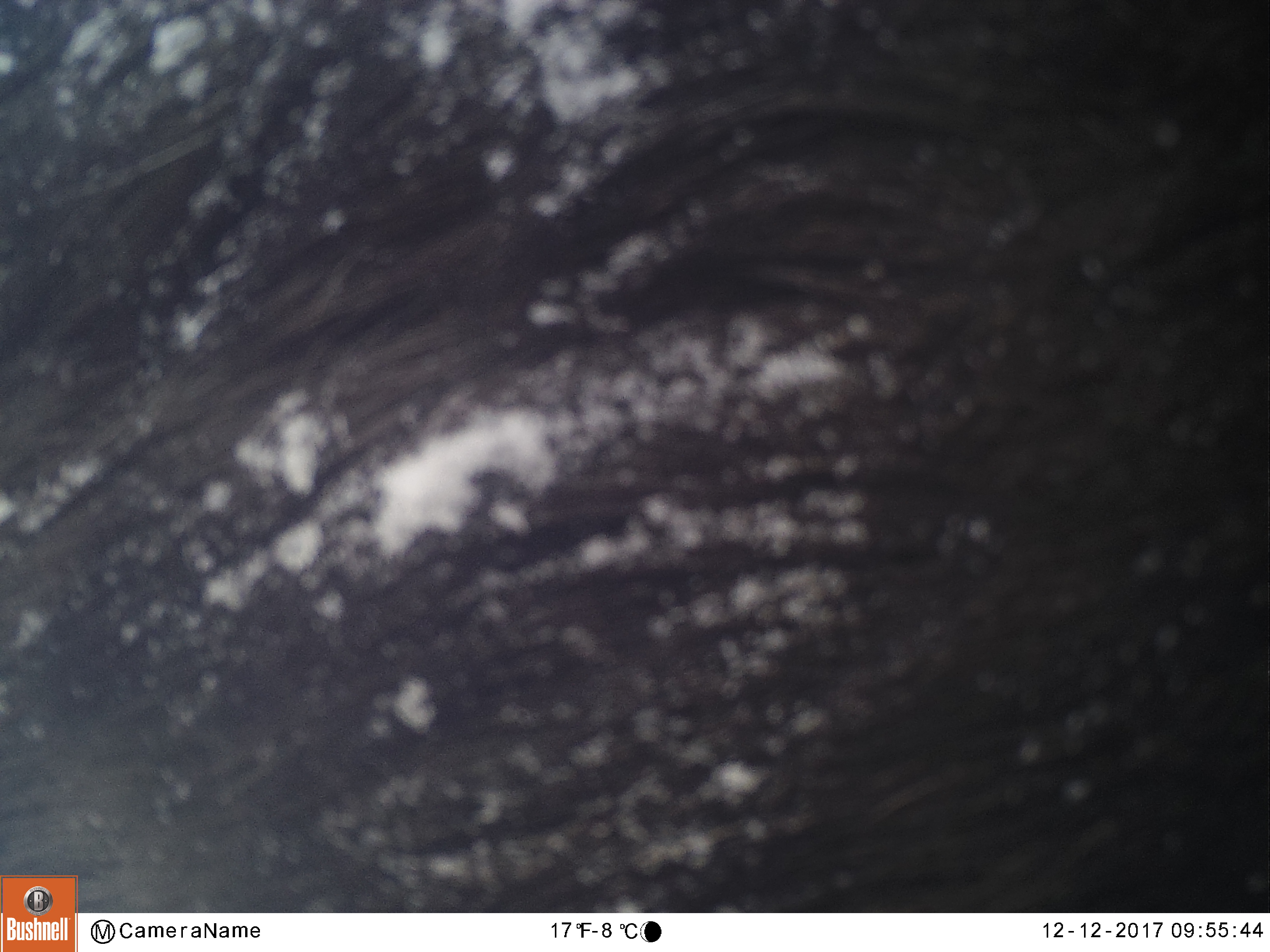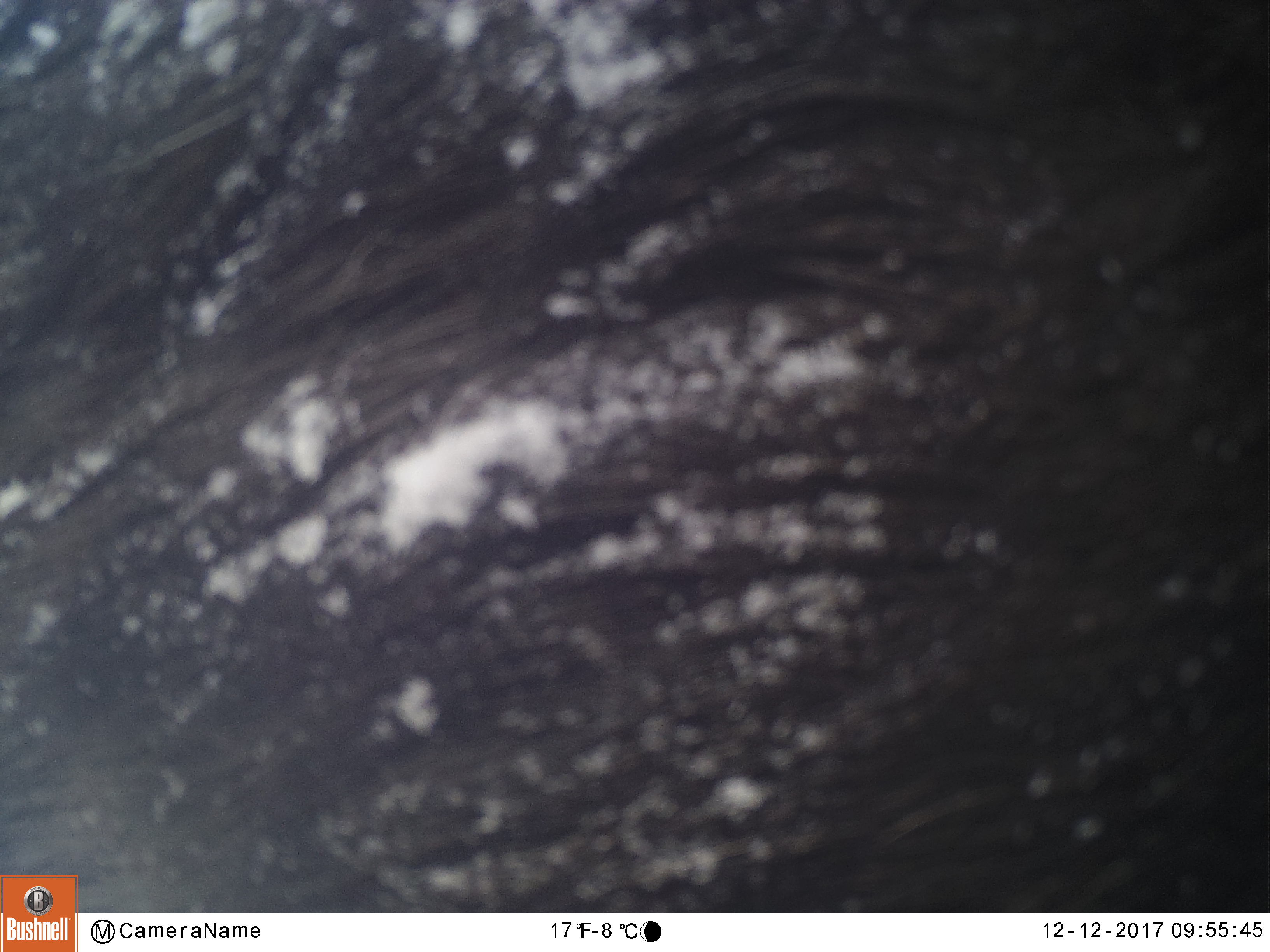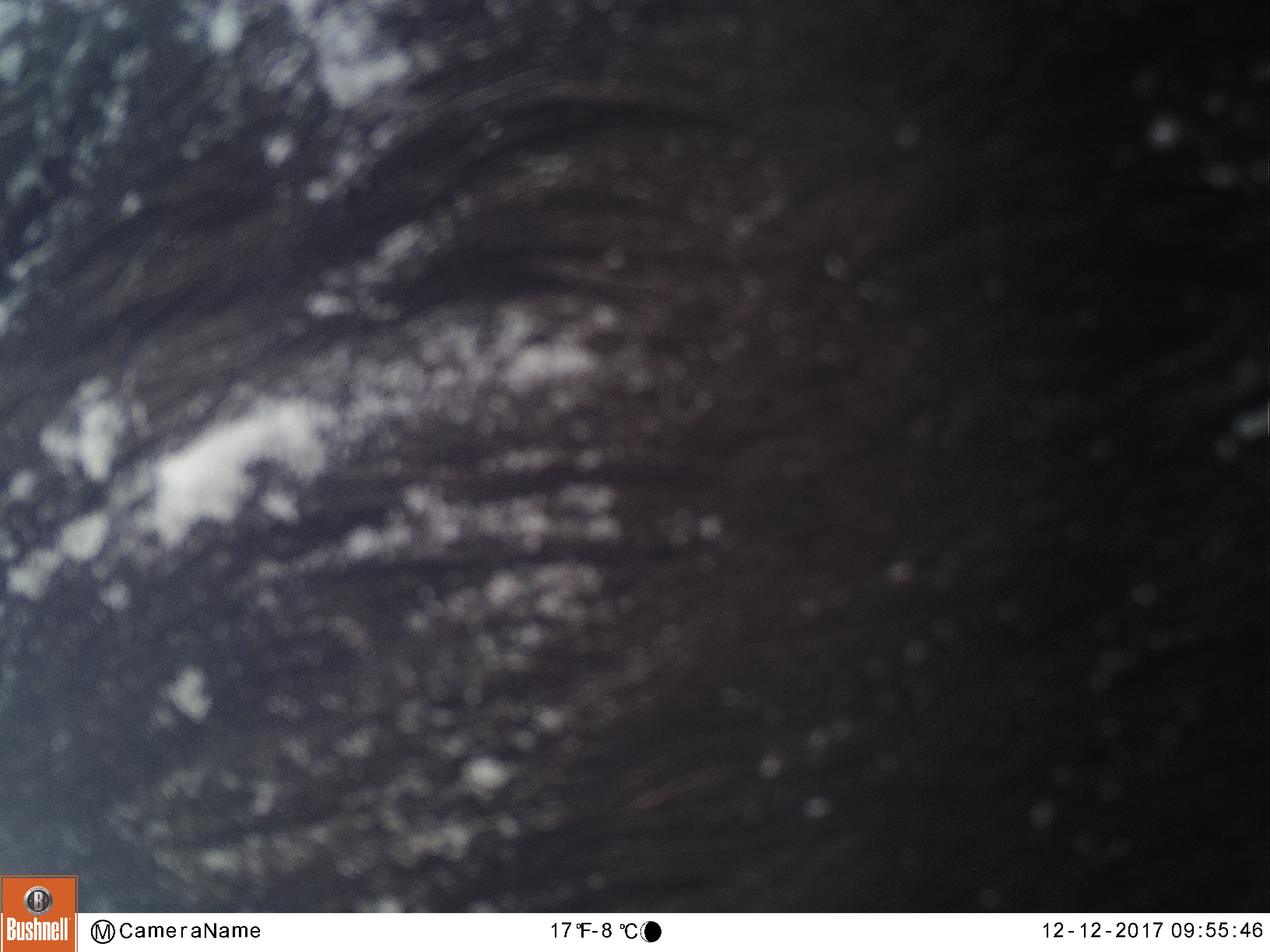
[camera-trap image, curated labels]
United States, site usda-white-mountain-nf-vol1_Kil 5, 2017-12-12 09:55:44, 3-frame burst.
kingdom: Animalia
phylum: Chordata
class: Mammalia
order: Artiodactyla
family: Cervidae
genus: Alces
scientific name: Alces alces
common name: moose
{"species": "moose (Alces alces)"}